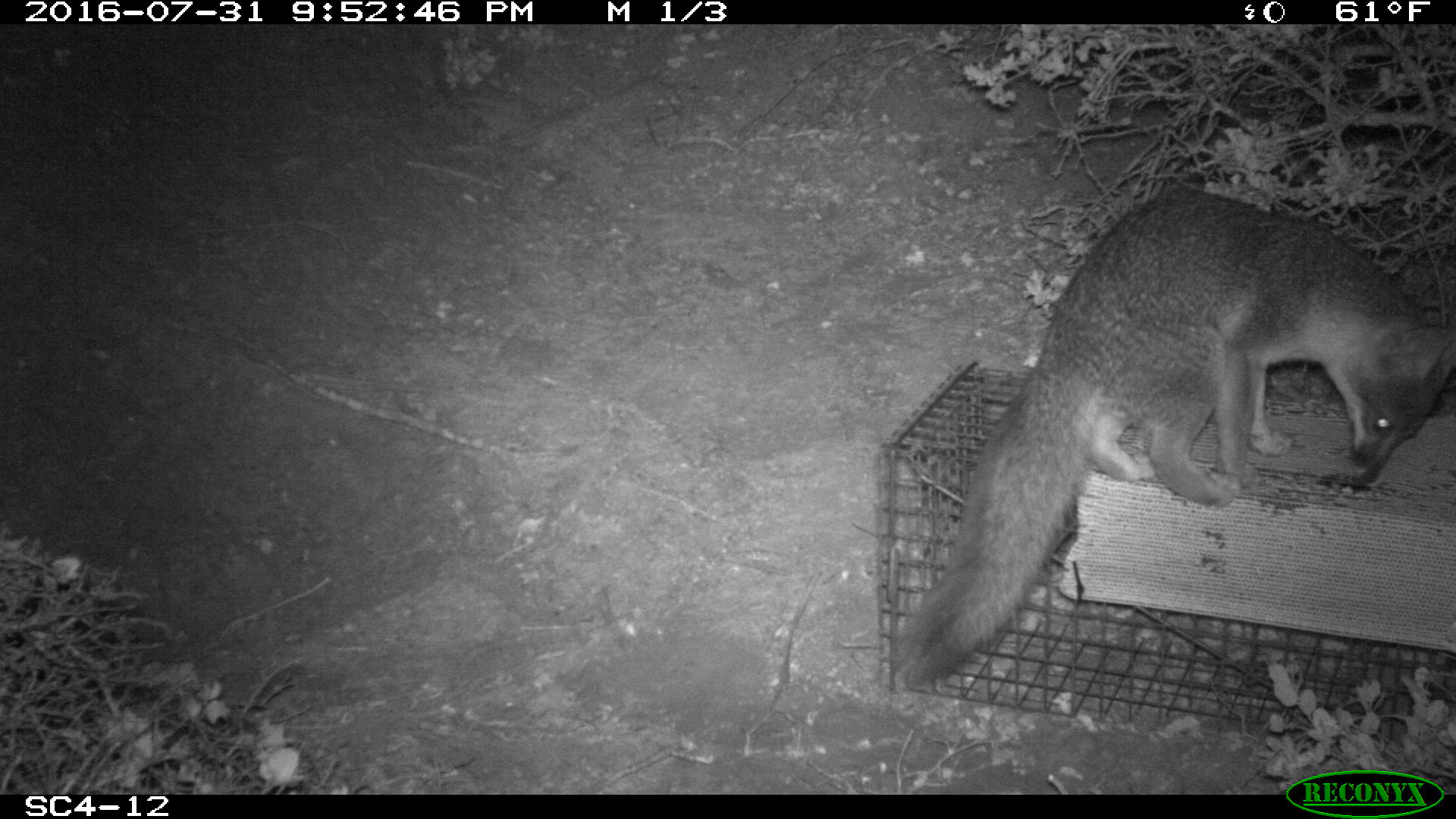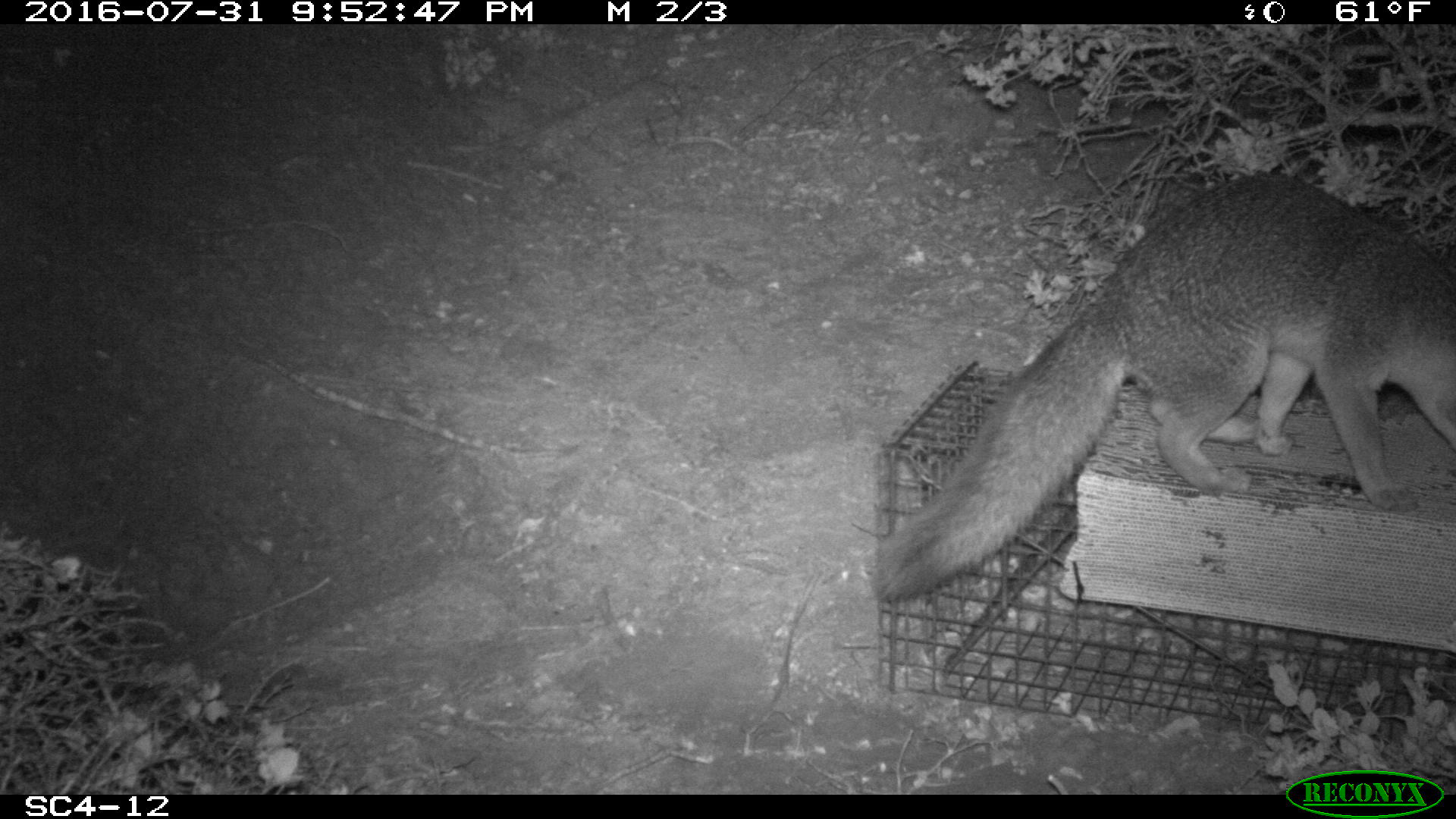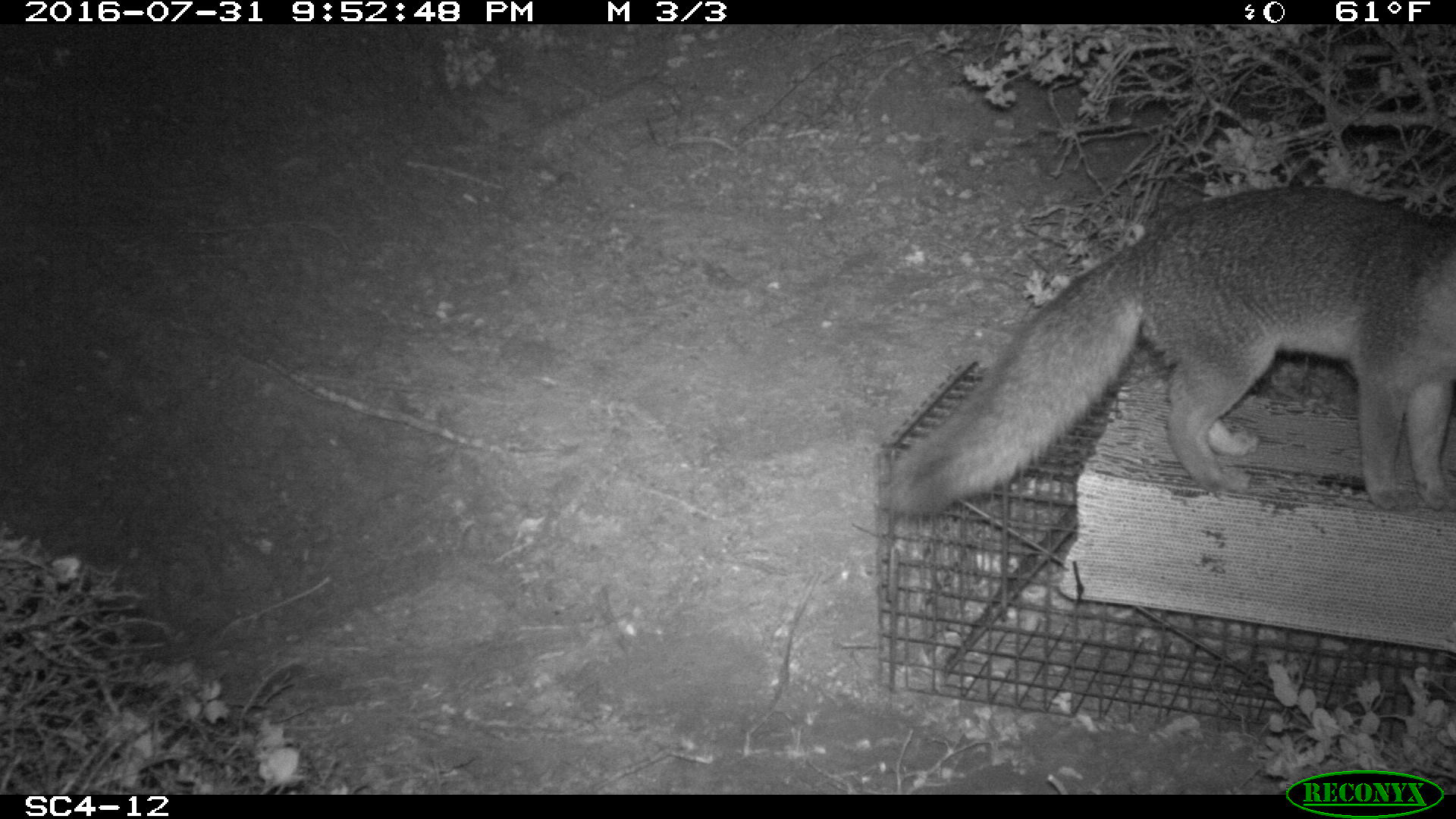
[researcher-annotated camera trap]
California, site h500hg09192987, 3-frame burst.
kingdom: Animalia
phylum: Chordata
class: Mammalia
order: Carnivora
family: Canidae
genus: Urocyon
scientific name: Urocyon littoralis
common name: island fox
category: fox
Fox (island fox) (Urocyon littoralis).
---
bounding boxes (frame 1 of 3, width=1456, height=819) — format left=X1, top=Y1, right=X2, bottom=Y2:
fox: left=889, top=186, right=1454, bottom=692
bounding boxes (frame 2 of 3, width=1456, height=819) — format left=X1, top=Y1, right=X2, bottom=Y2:
fox: left=870, top=170, right=1455, bottom=607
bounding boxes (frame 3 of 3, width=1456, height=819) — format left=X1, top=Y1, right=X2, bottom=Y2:
fox: left=864, top=184, right=1455, bottom=519